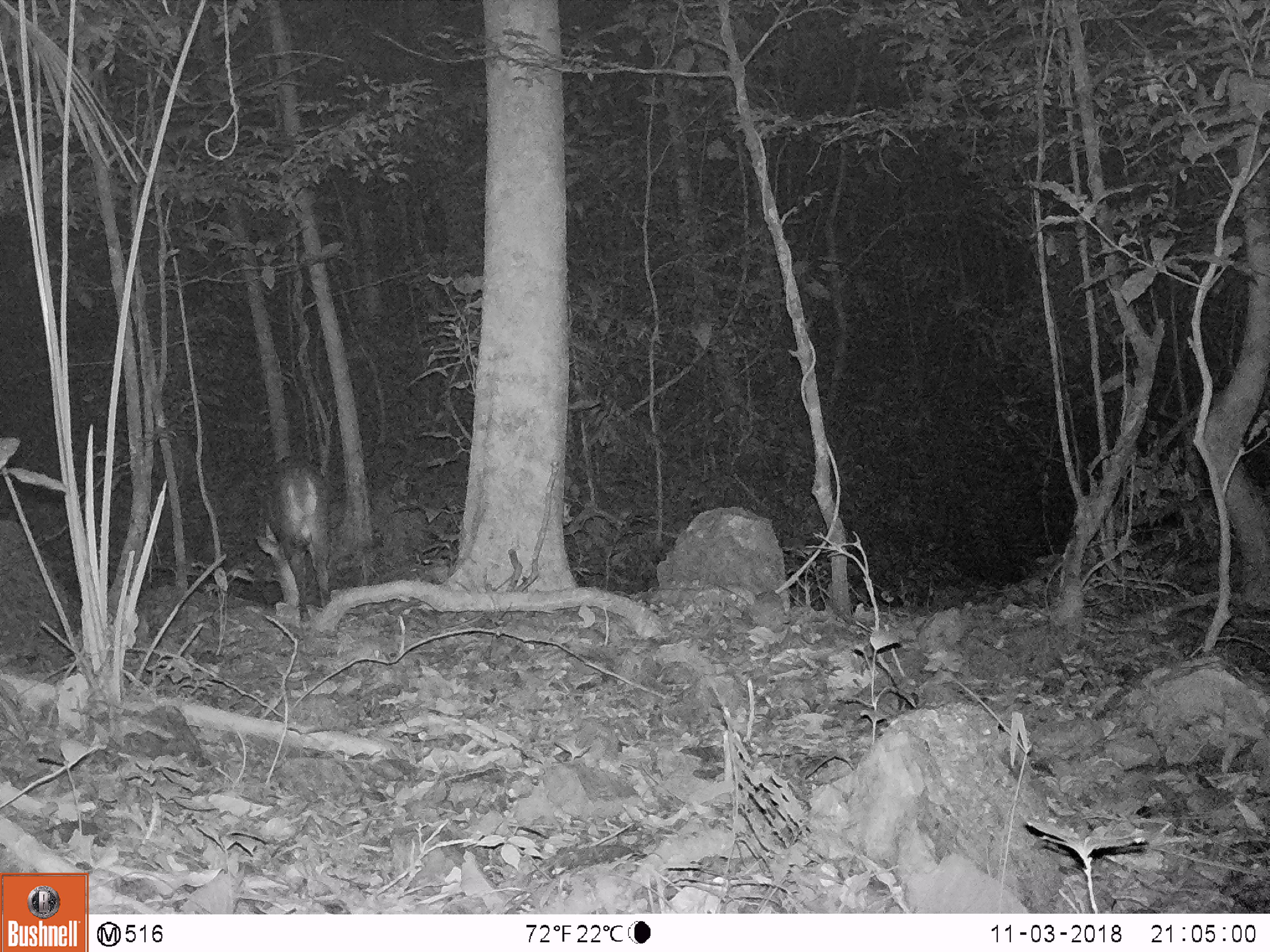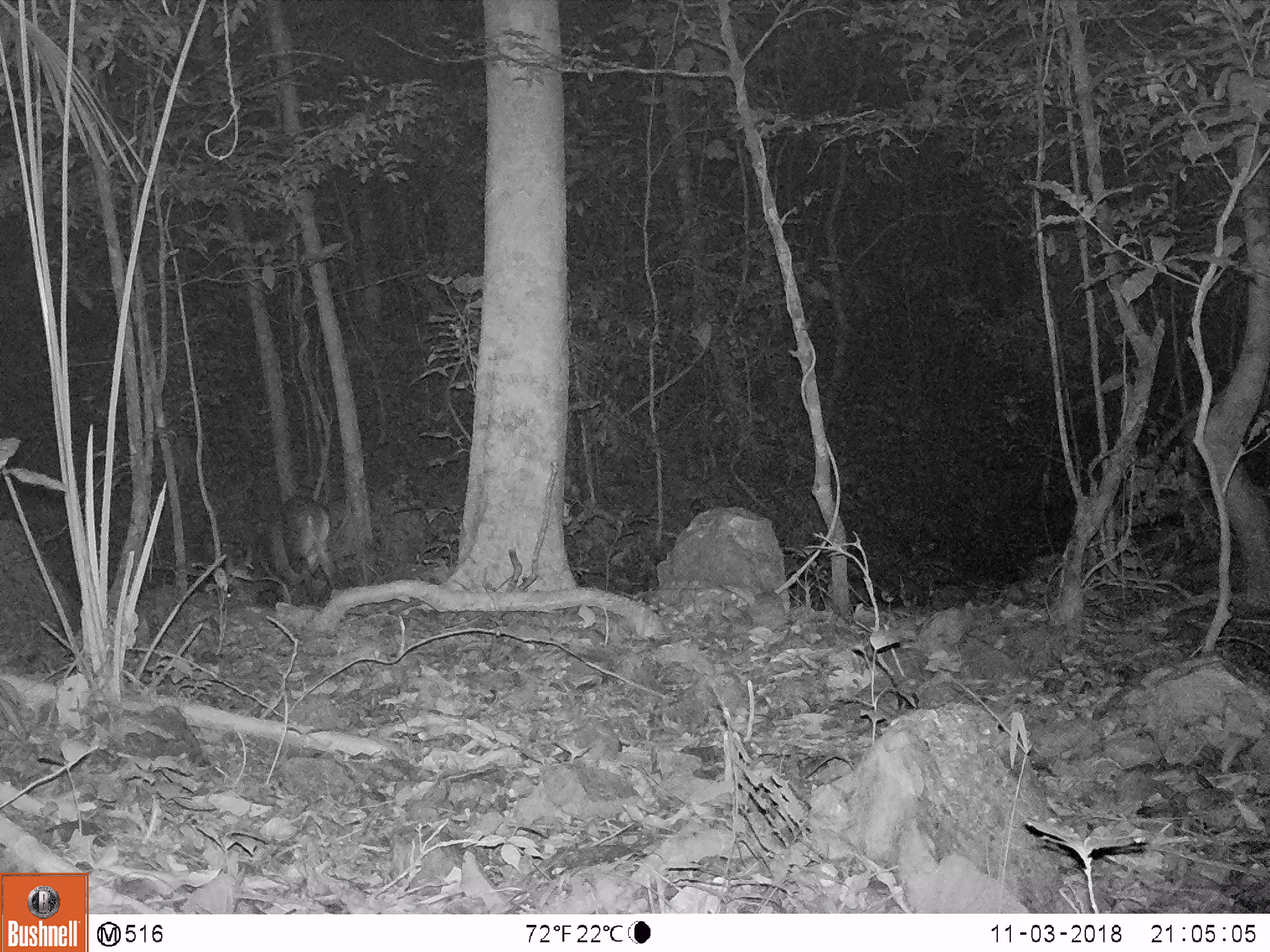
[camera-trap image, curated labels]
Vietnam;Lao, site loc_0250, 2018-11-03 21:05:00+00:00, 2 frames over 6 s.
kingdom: Animalia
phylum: Chordata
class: Mammalia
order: Artiodactyla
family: Cervidae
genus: Muntiacus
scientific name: Muntiacus vuquangensis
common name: large-antlered muntjac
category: large antlered muntjac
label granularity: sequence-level